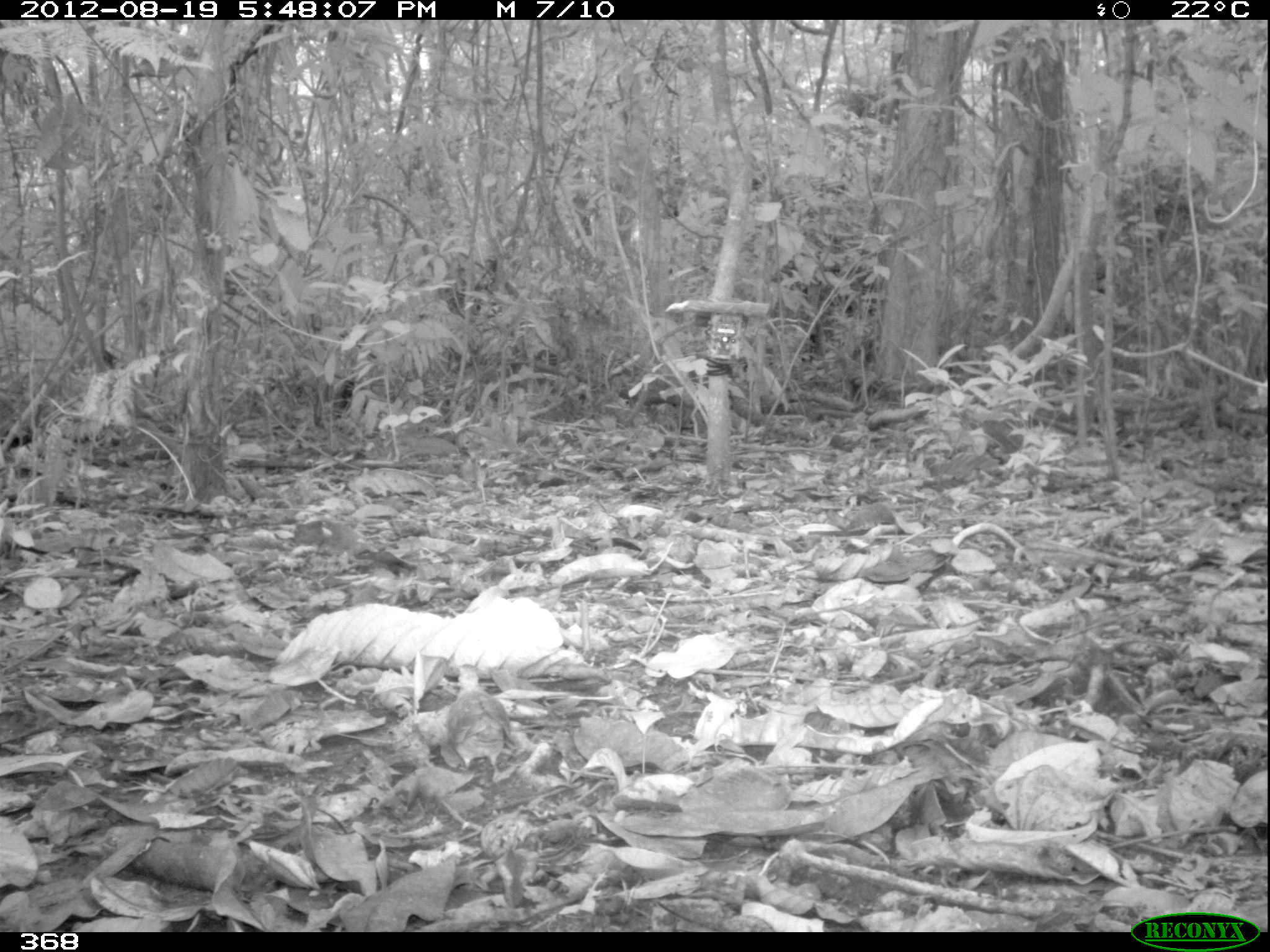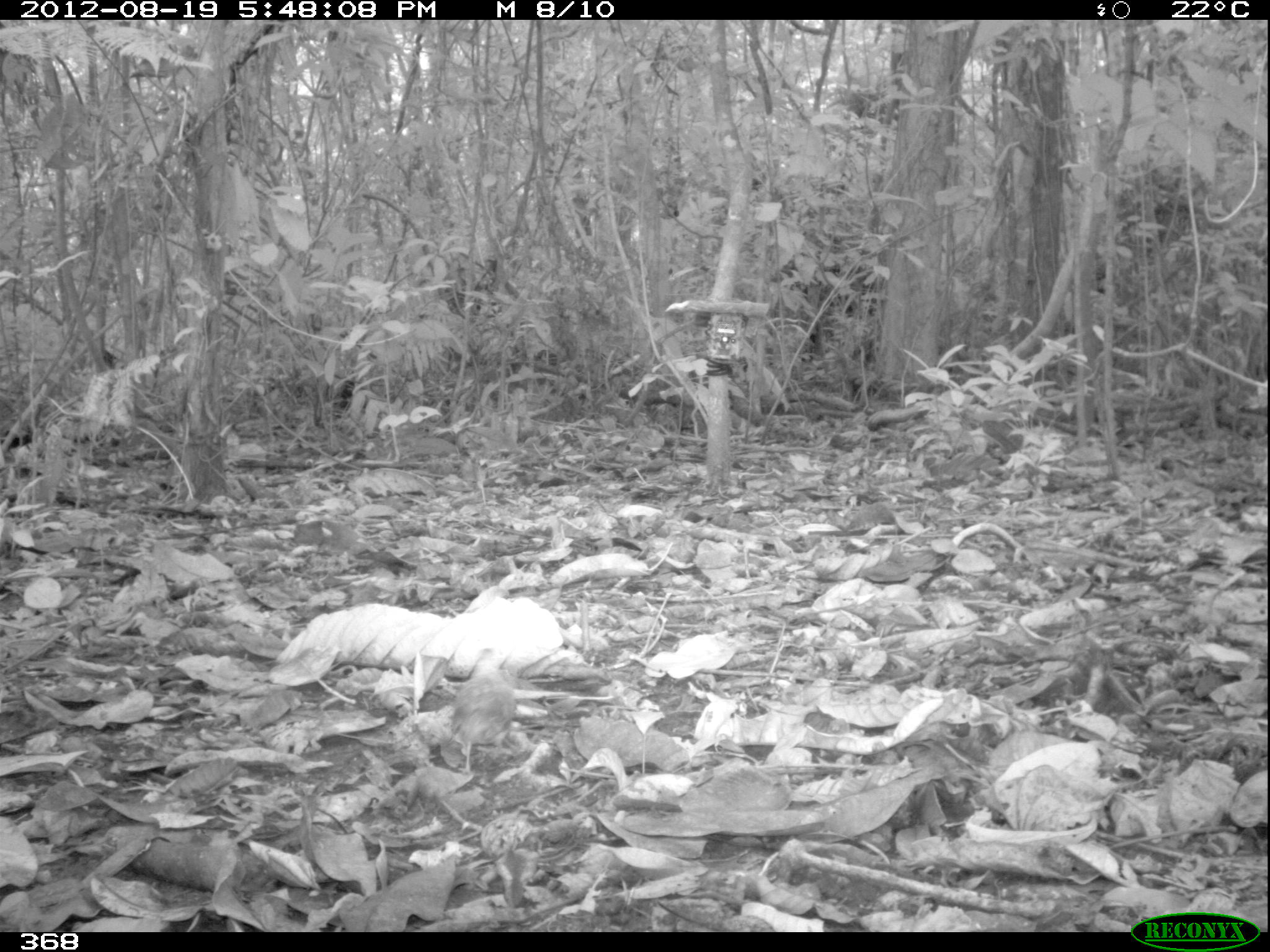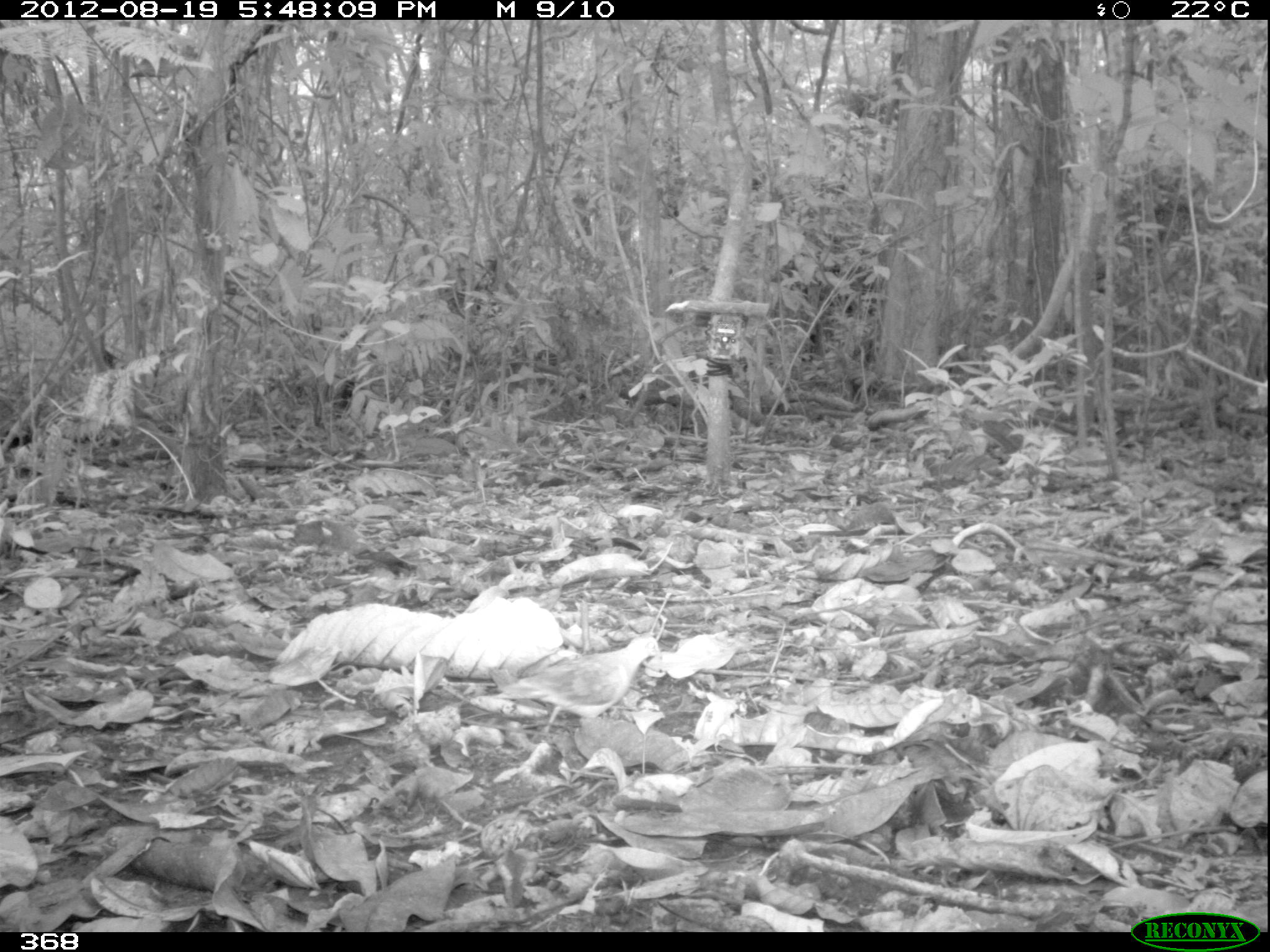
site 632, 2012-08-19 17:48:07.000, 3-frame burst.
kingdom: Animalia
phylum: Chordata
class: Aves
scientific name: Aves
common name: bird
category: unknown bird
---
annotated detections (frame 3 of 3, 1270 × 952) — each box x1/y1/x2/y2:
unknown bird: 493/633/662/732; 581/746/693/805